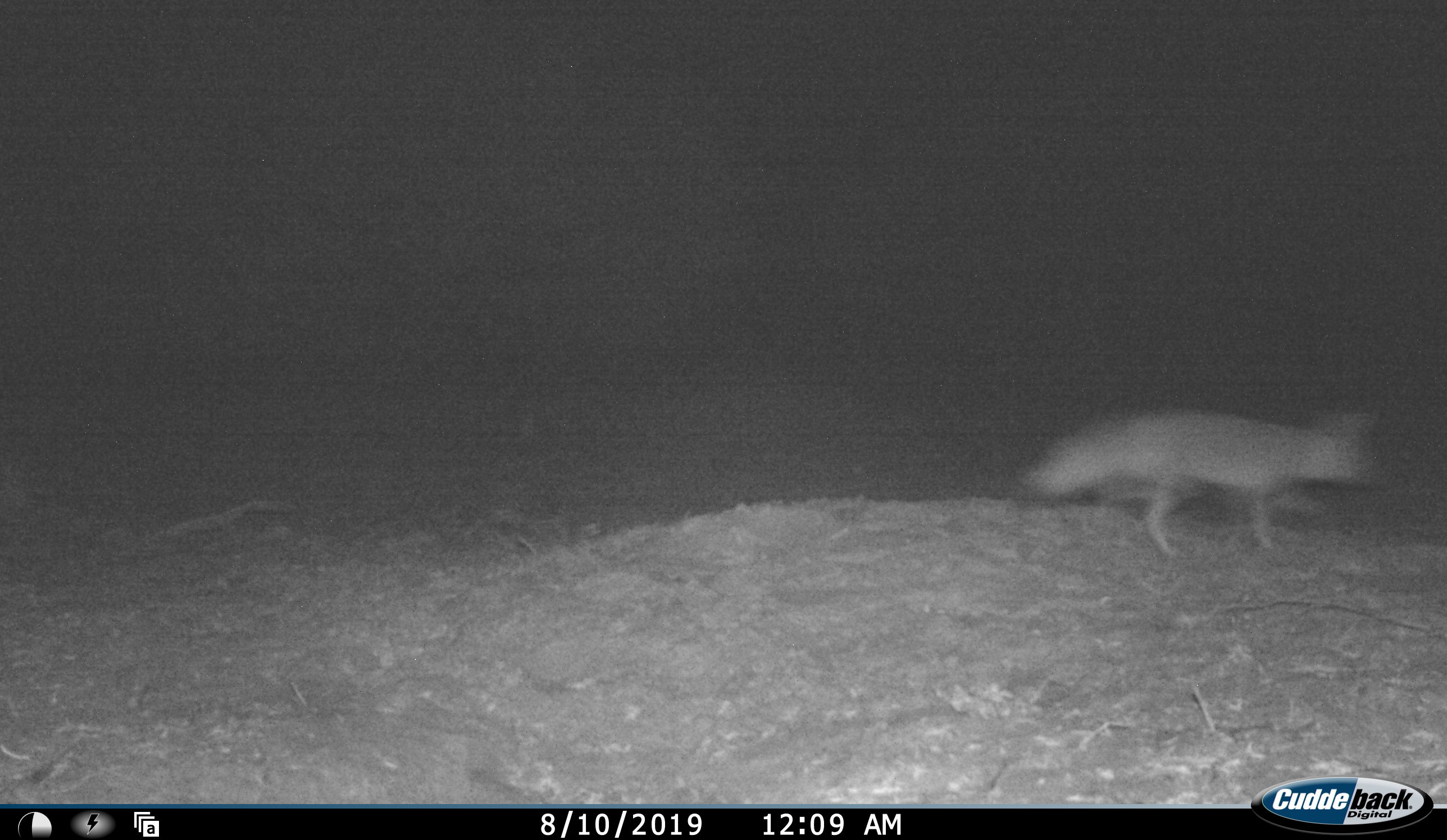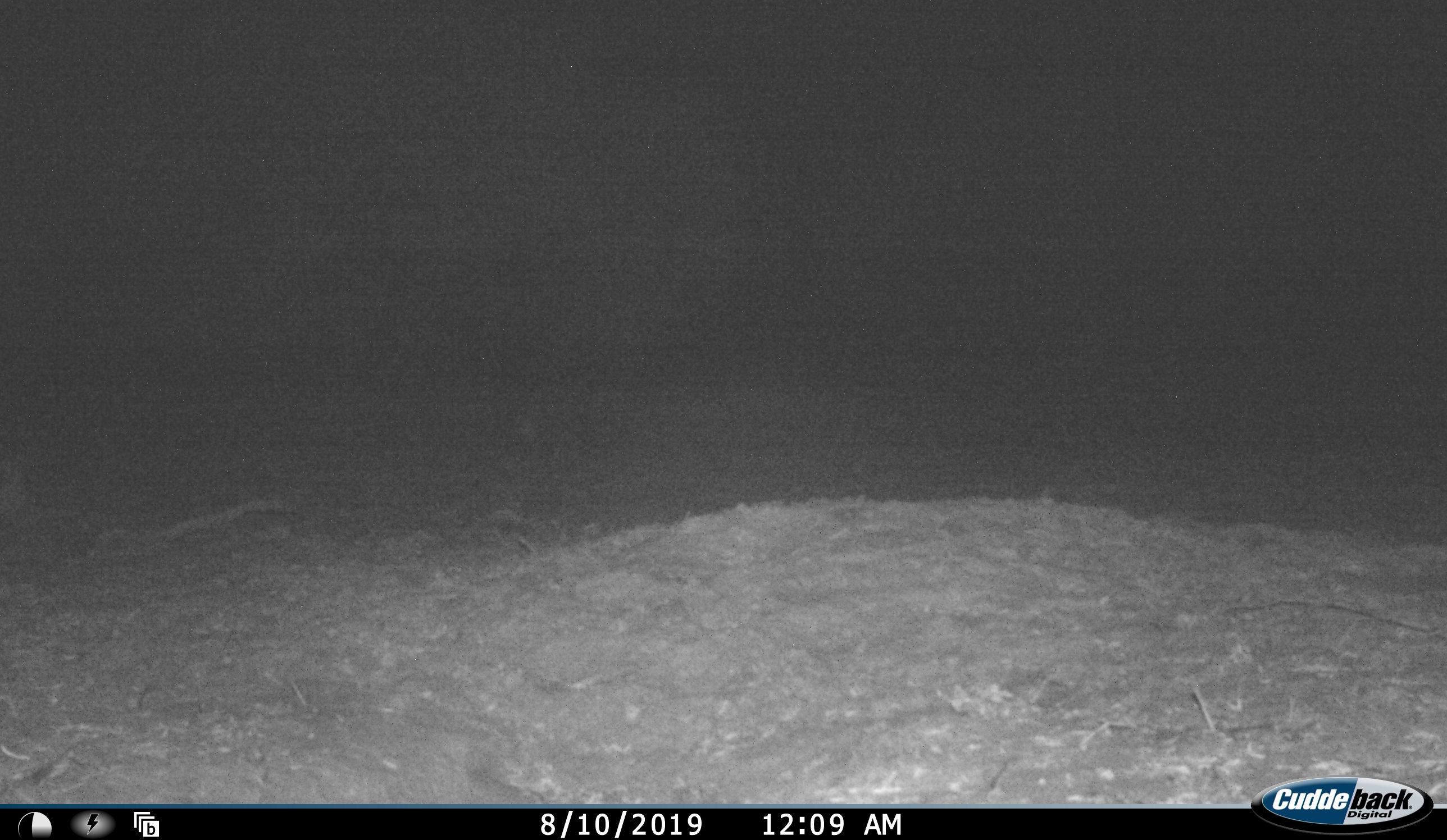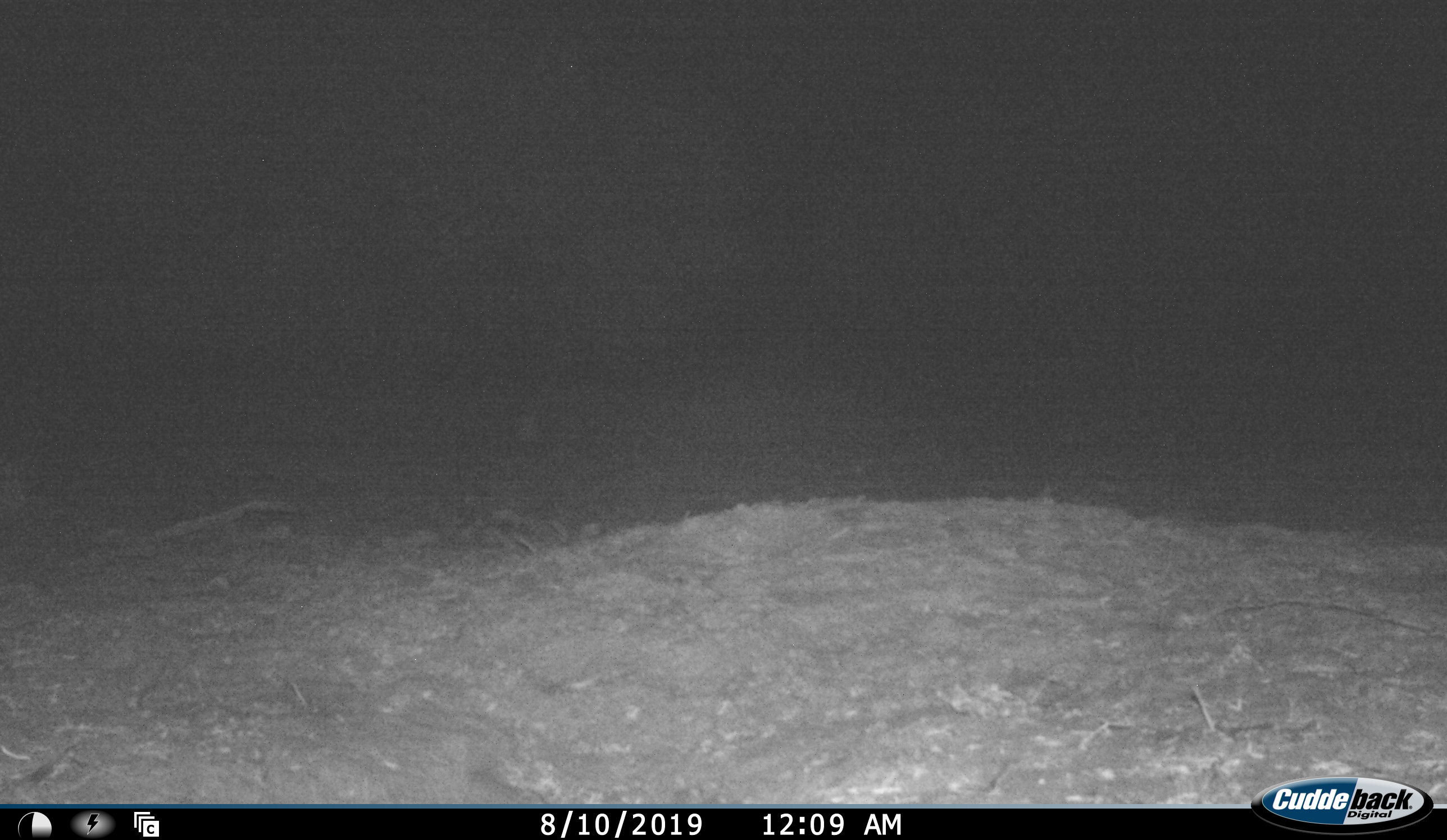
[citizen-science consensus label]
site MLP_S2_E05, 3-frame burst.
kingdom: Animalia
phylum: Chordata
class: Mammalia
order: Carnivora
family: Canidae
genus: Vulpes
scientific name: Vulpes chama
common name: cape fox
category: foxcape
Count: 1.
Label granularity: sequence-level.